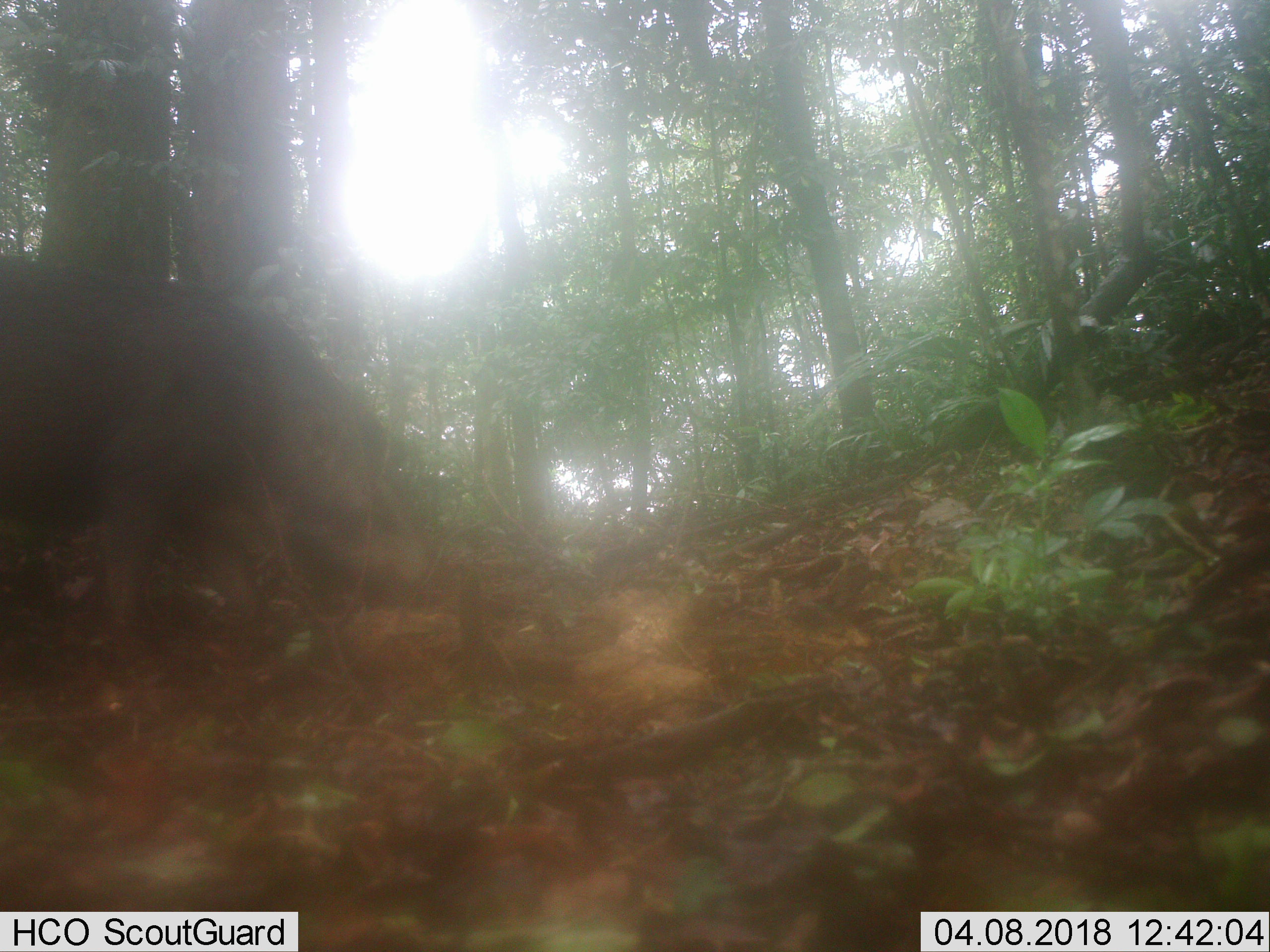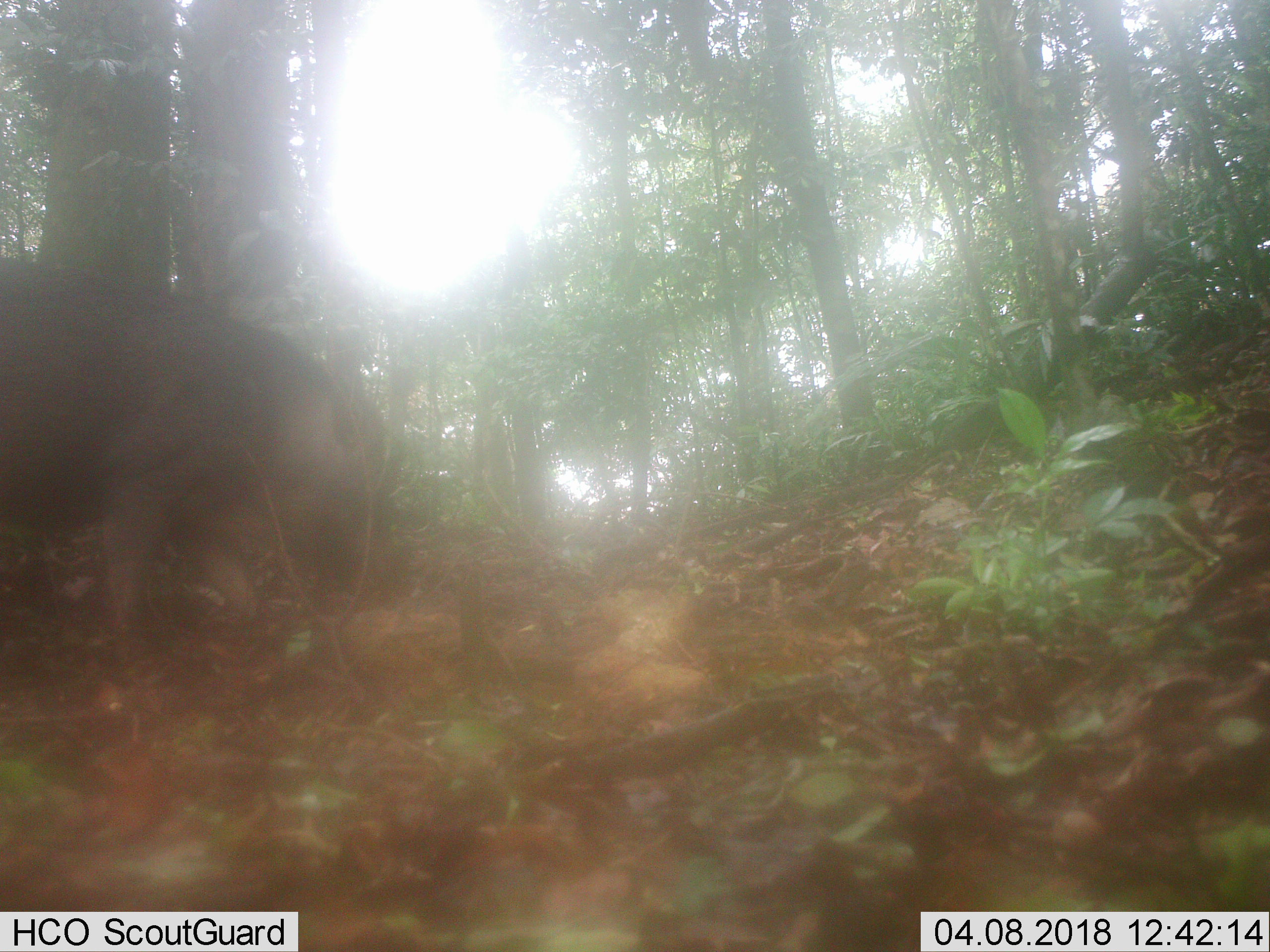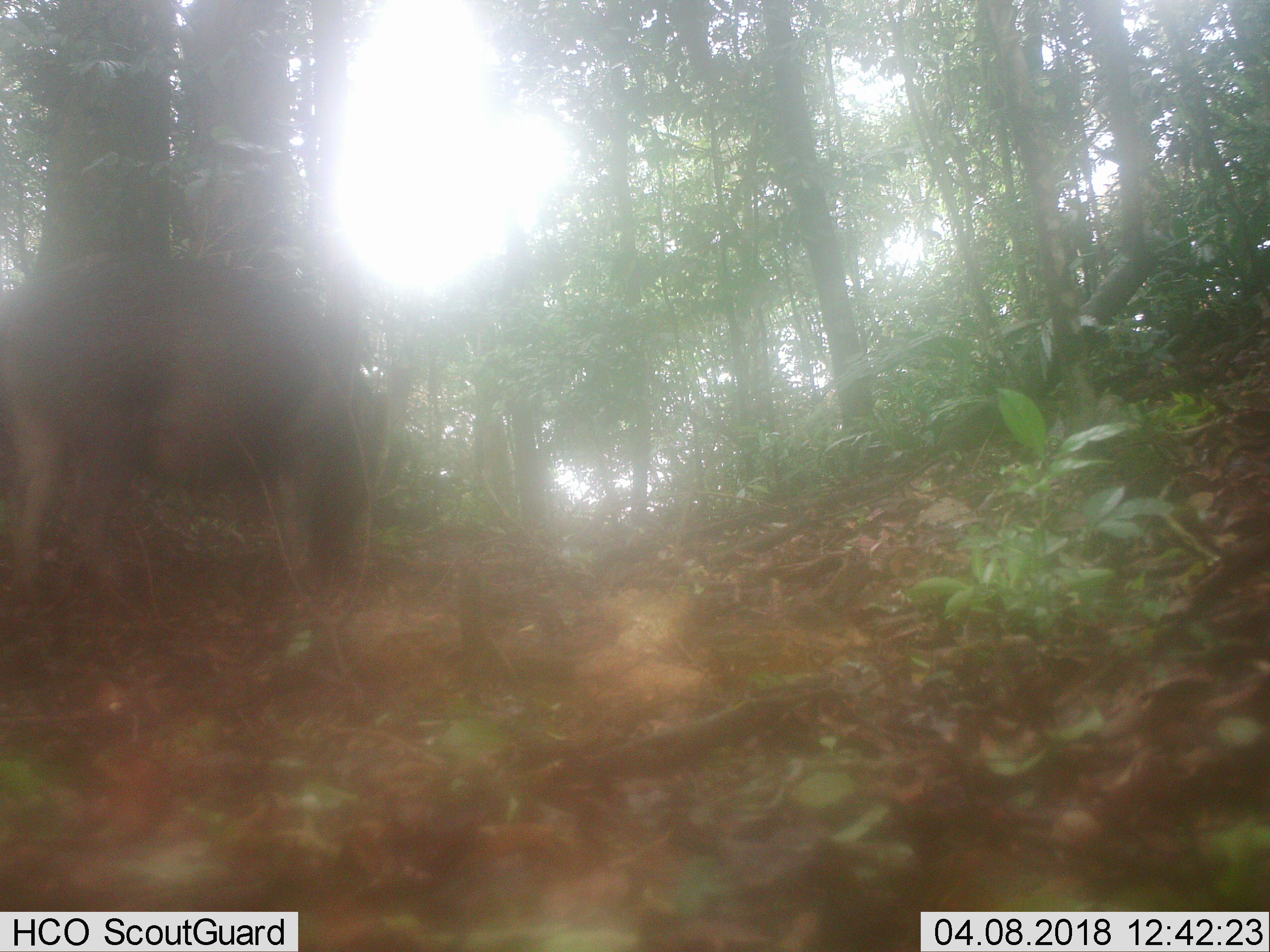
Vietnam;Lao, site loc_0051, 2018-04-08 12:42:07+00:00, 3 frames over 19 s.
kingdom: Animalia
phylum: Chordata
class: Mammalia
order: Artiodactyla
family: Suidae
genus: Sus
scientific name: Sus scrofa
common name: eurasian wild pig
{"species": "eurasian wild pig (Sus scrofa)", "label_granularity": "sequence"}